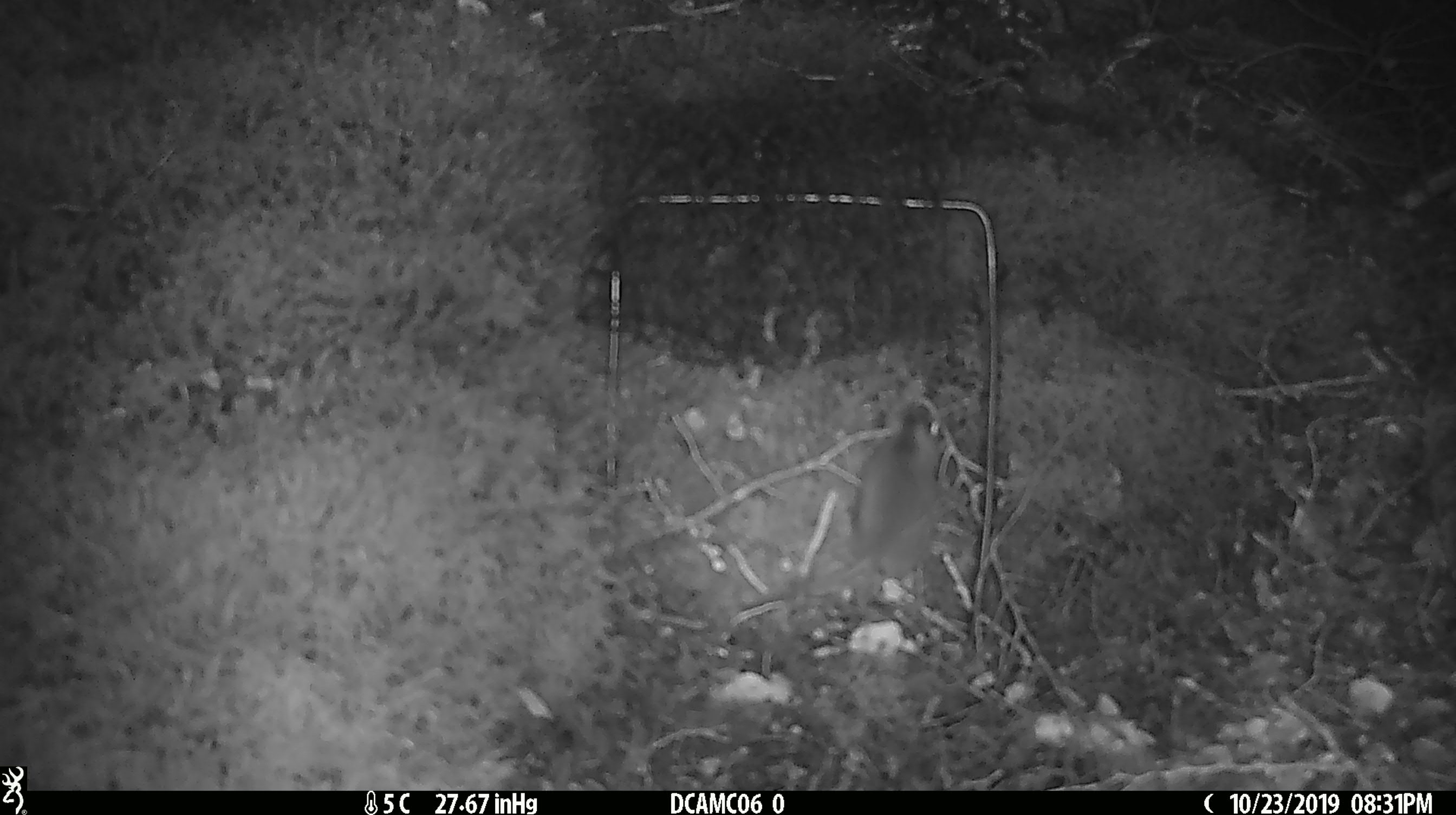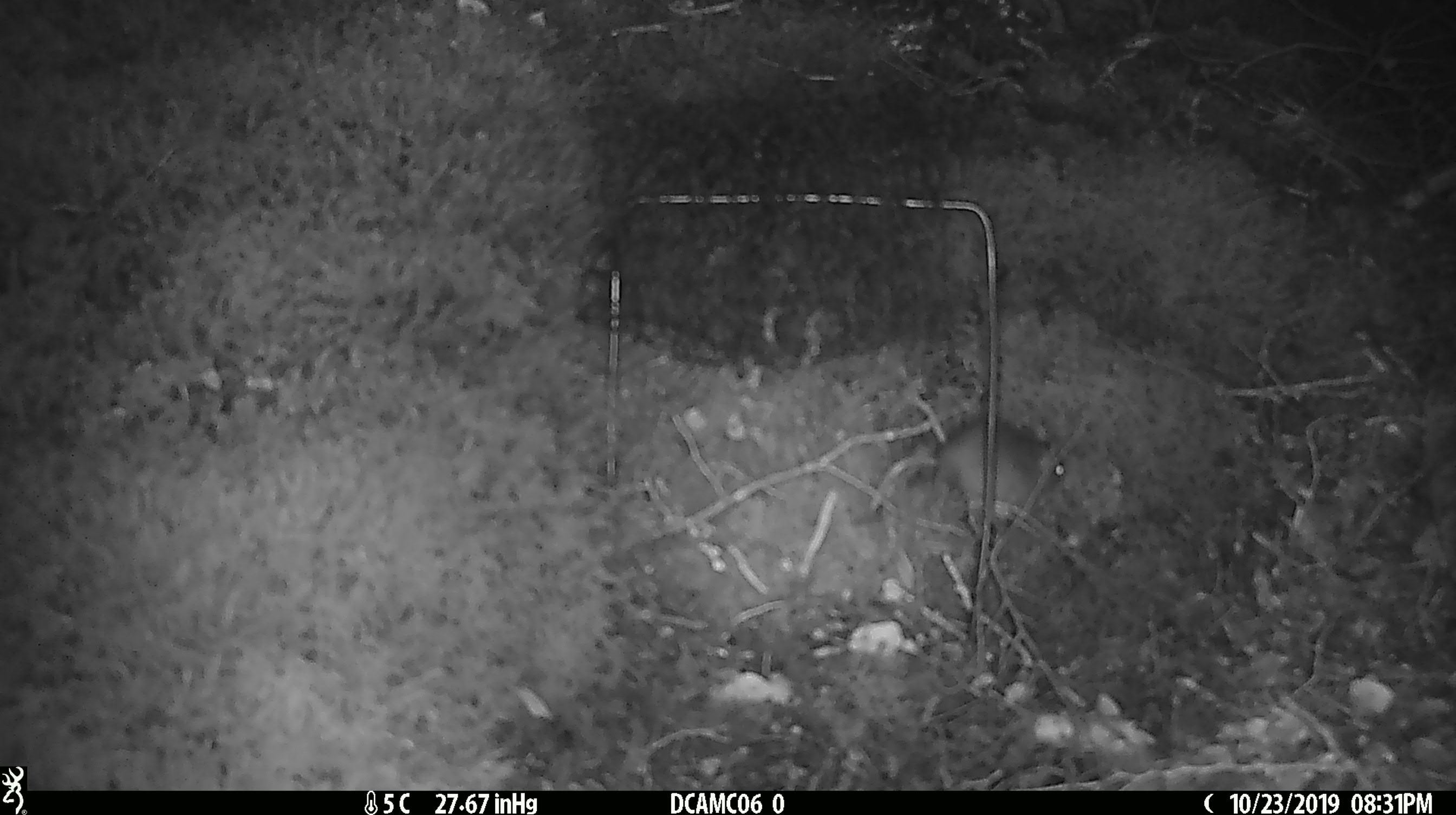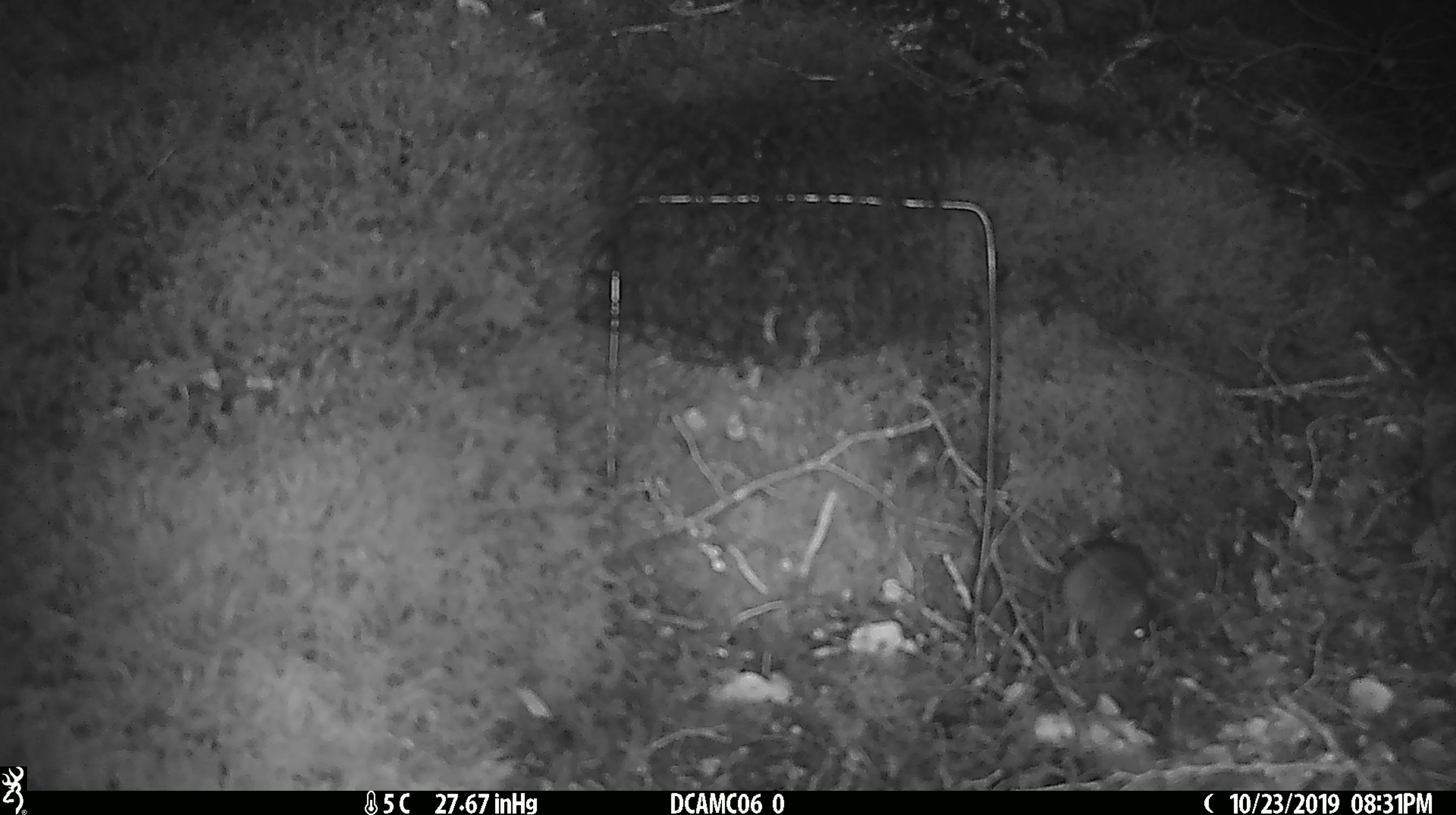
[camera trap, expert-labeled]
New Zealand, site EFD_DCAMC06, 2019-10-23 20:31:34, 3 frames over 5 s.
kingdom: Animalia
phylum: Chordata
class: Mammalia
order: Rodentia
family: Muridae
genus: Mus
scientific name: Mus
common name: mouse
Mouse (Mus).